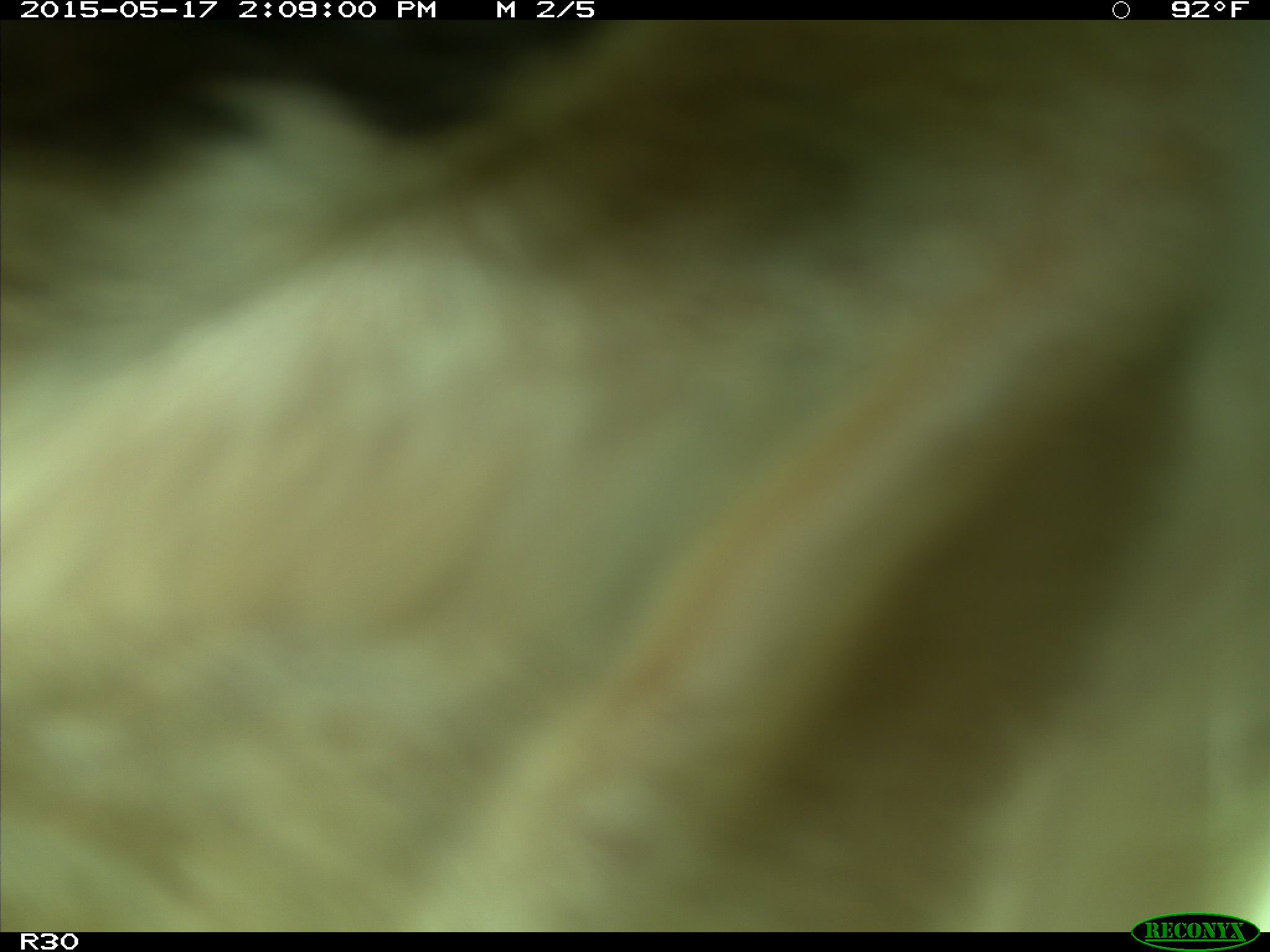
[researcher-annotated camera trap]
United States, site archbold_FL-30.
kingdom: Animalia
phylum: Chordata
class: Mammalia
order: Artiodactyla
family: Bovidae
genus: Bos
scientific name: Bos taurus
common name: domestic cow